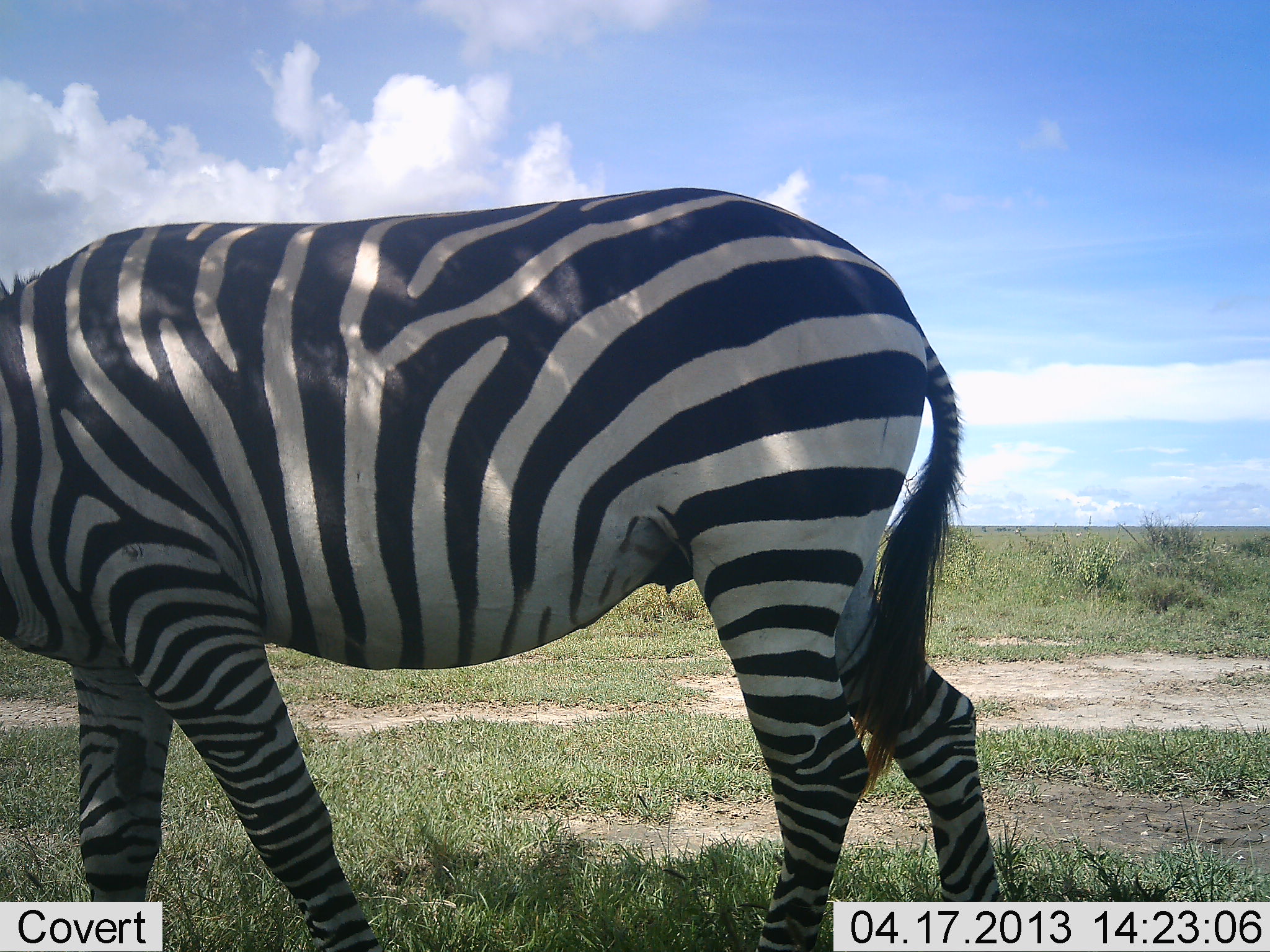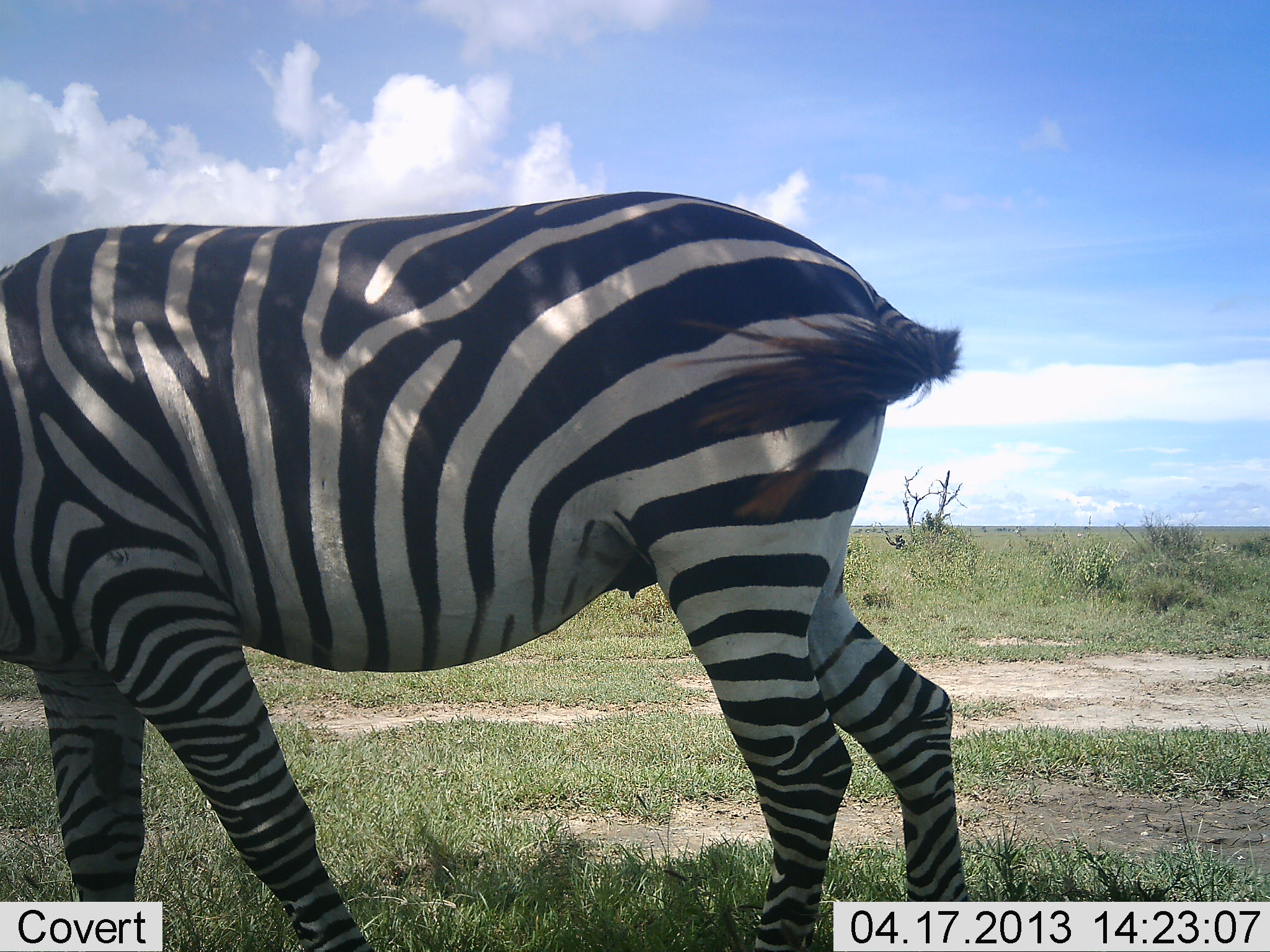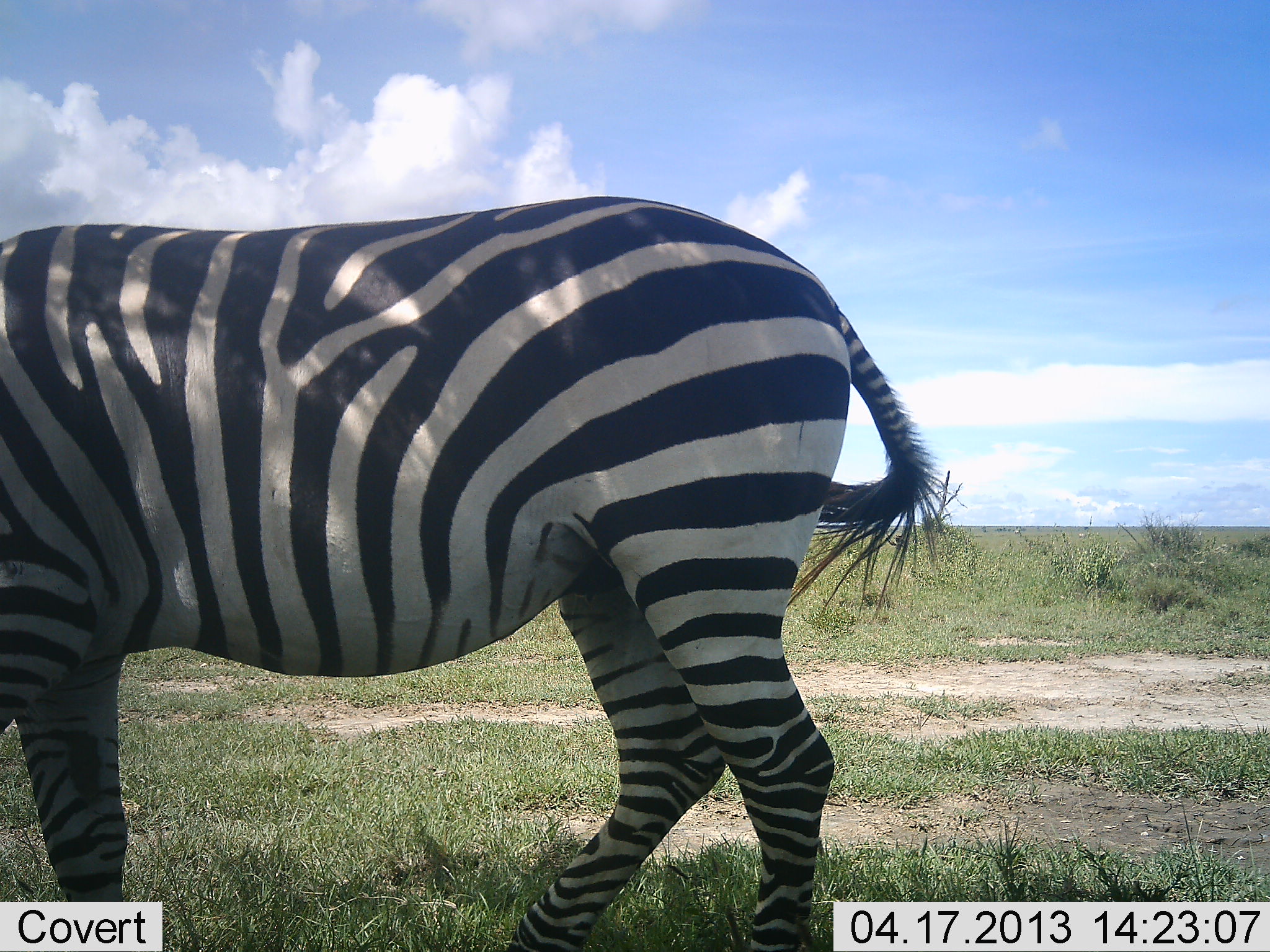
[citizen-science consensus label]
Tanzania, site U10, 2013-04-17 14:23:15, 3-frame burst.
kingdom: Animalia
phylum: Chordata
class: Mammalia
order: Perissodactyla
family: Equidae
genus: Equus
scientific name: Equus quagga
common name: plains zebra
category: zebra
Zebra (plains zebra) (Equus quagga), count 1. Behavior (volunteer vote fractions): standing 35%, resting 0%, moving 46%, interacting 0%. Young present (vote fraction): 0%. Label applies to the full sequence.